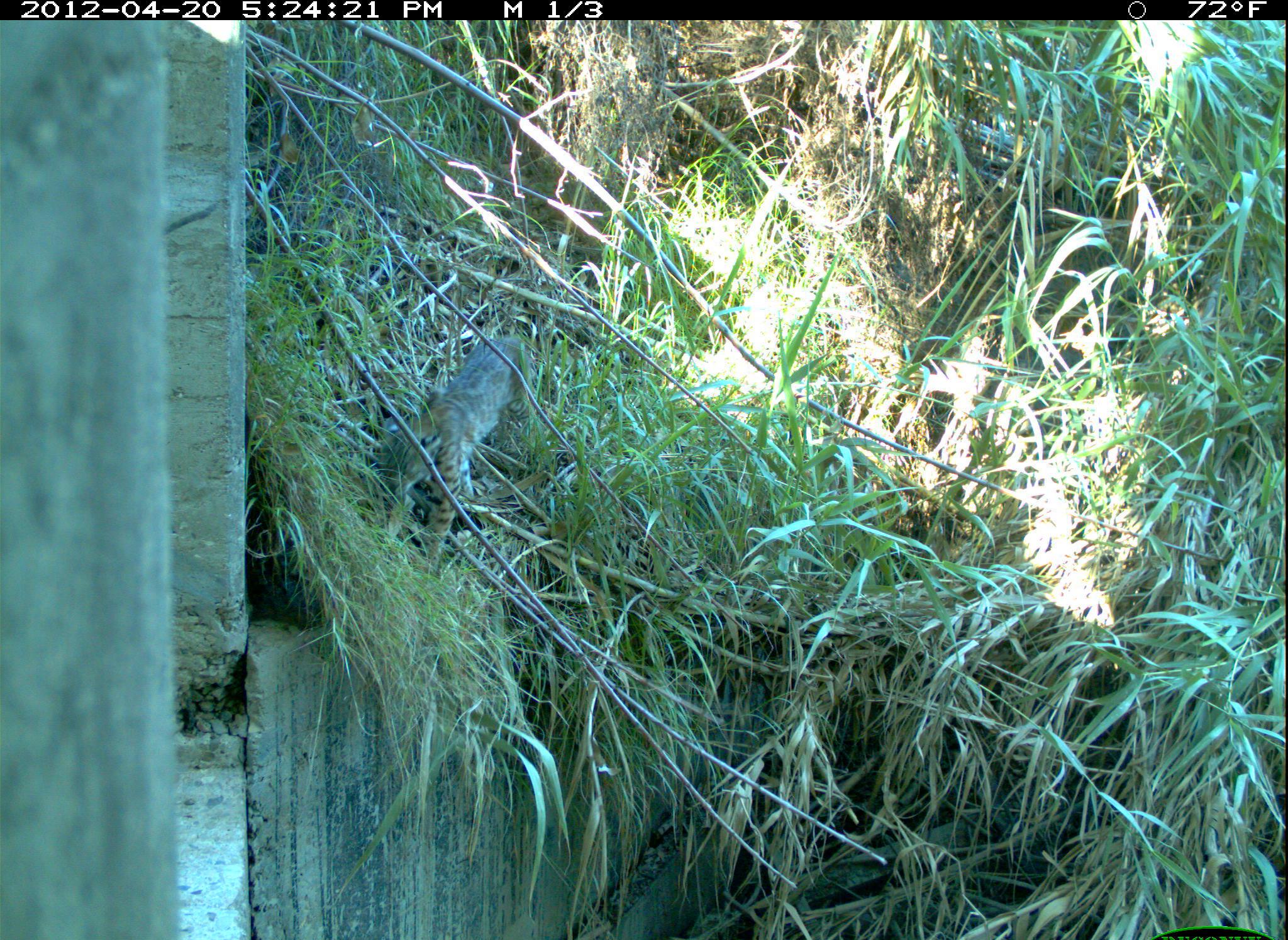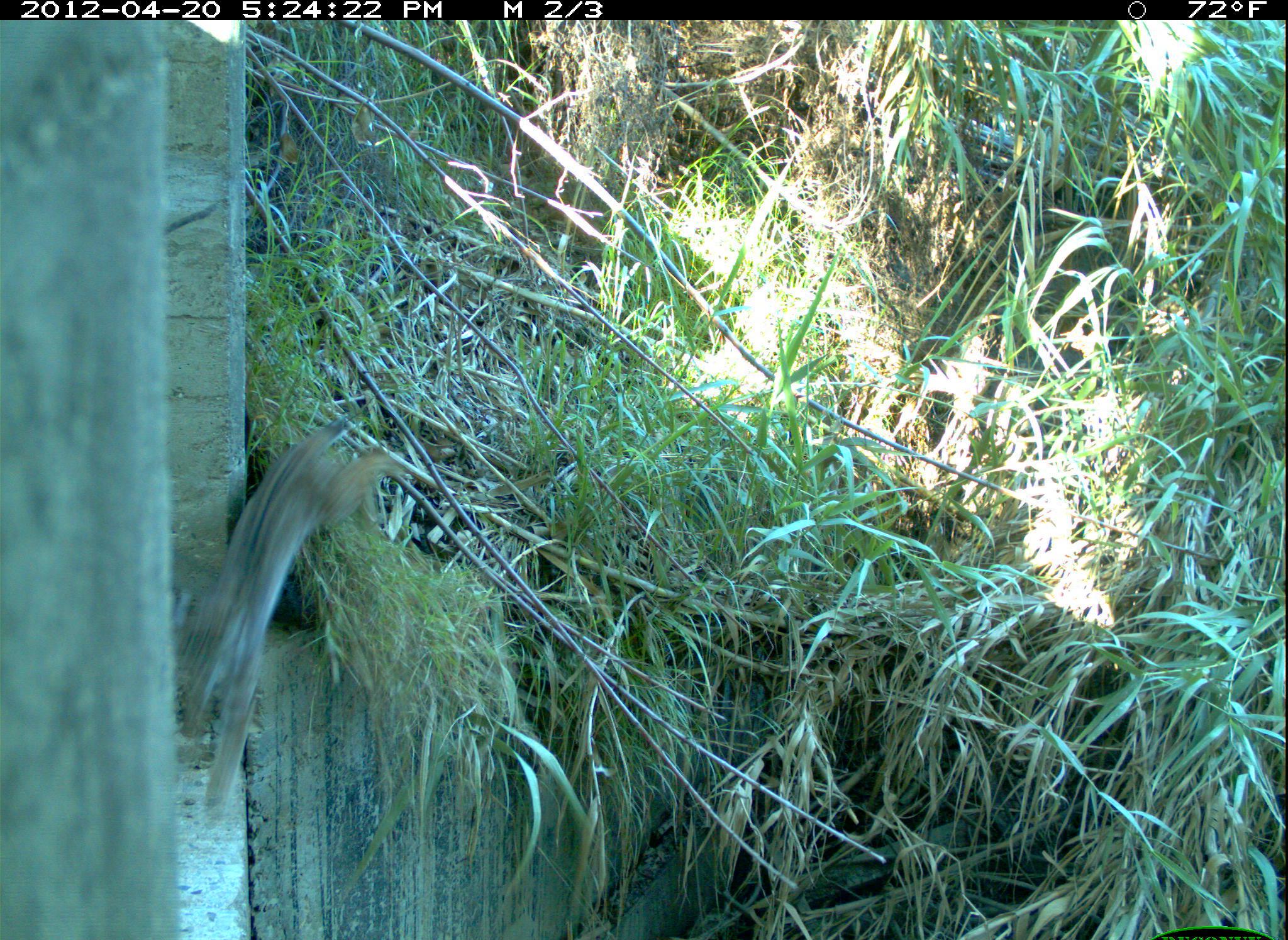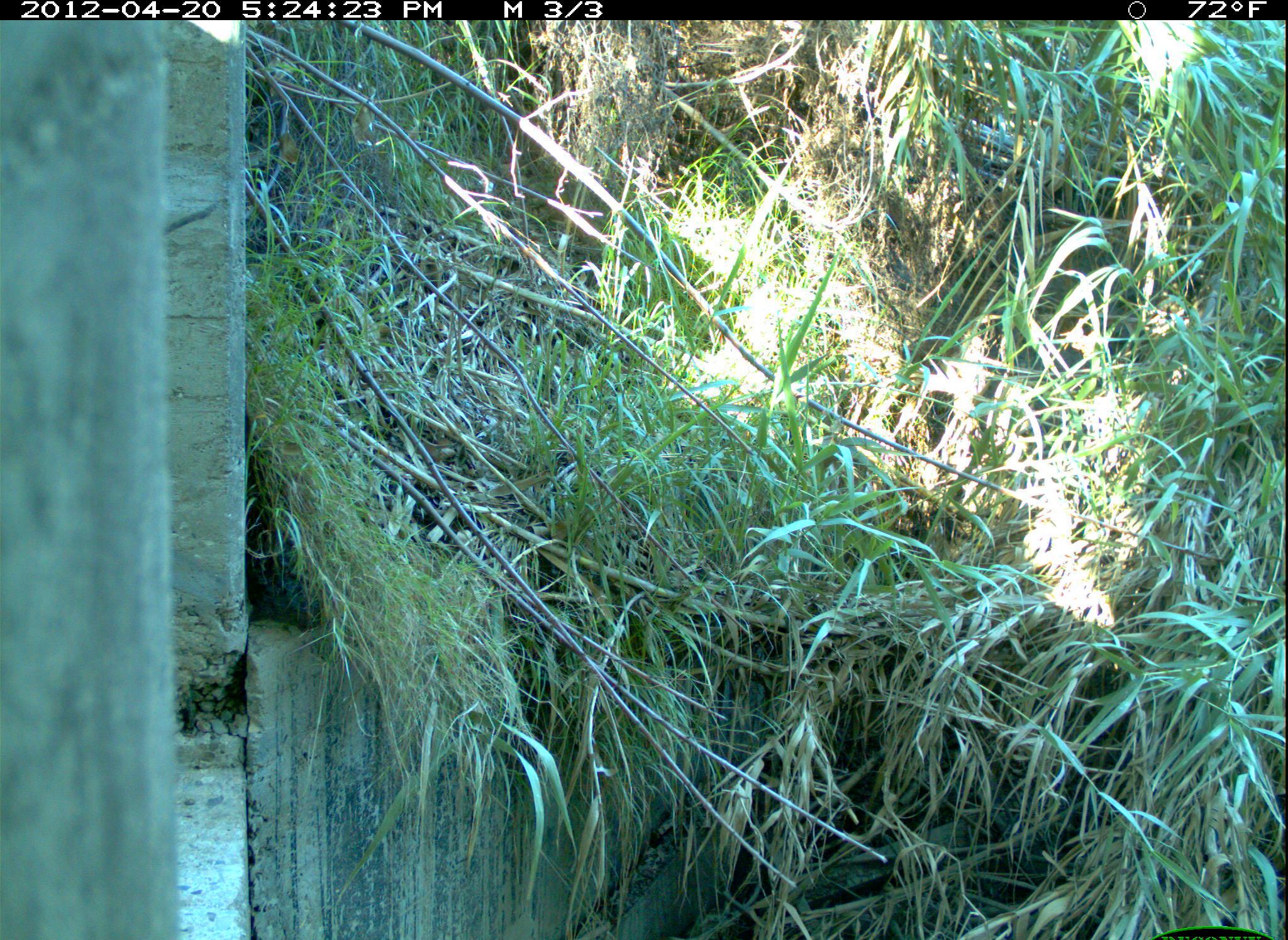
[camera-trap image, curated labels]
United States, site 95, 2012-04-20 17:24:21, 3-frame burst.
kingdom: Animalia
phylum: Chordata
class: Mammalia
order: Carnivora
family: Felidae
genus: Lynx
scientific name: Lynx rufus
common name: bobcat